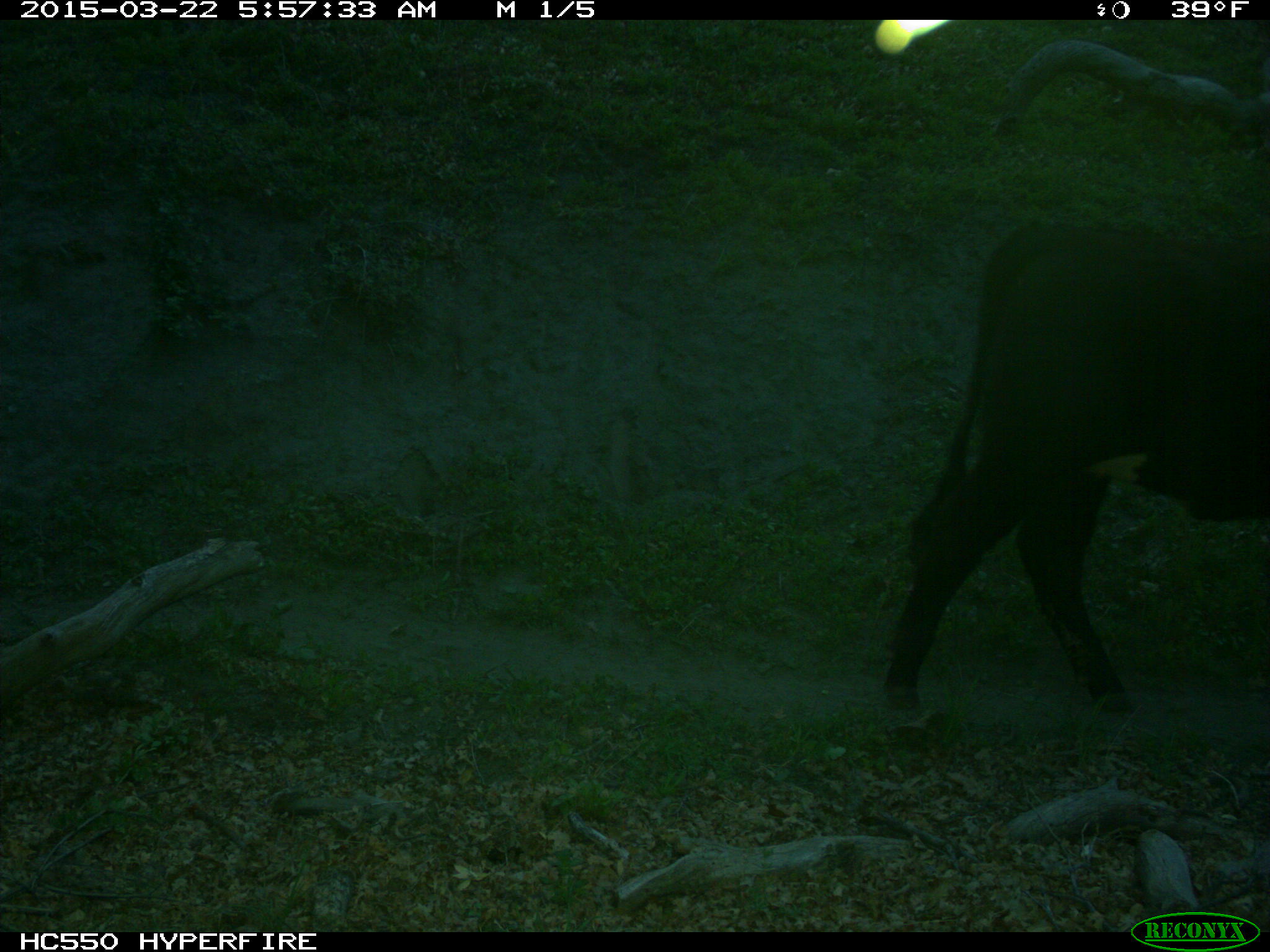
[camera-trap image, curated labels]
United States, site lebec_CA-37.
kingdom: Animalia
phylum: Chordata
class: Mammalia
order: Artiodactyla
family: Bovidae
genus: Bos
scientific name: Bos taurus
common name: domestic cow